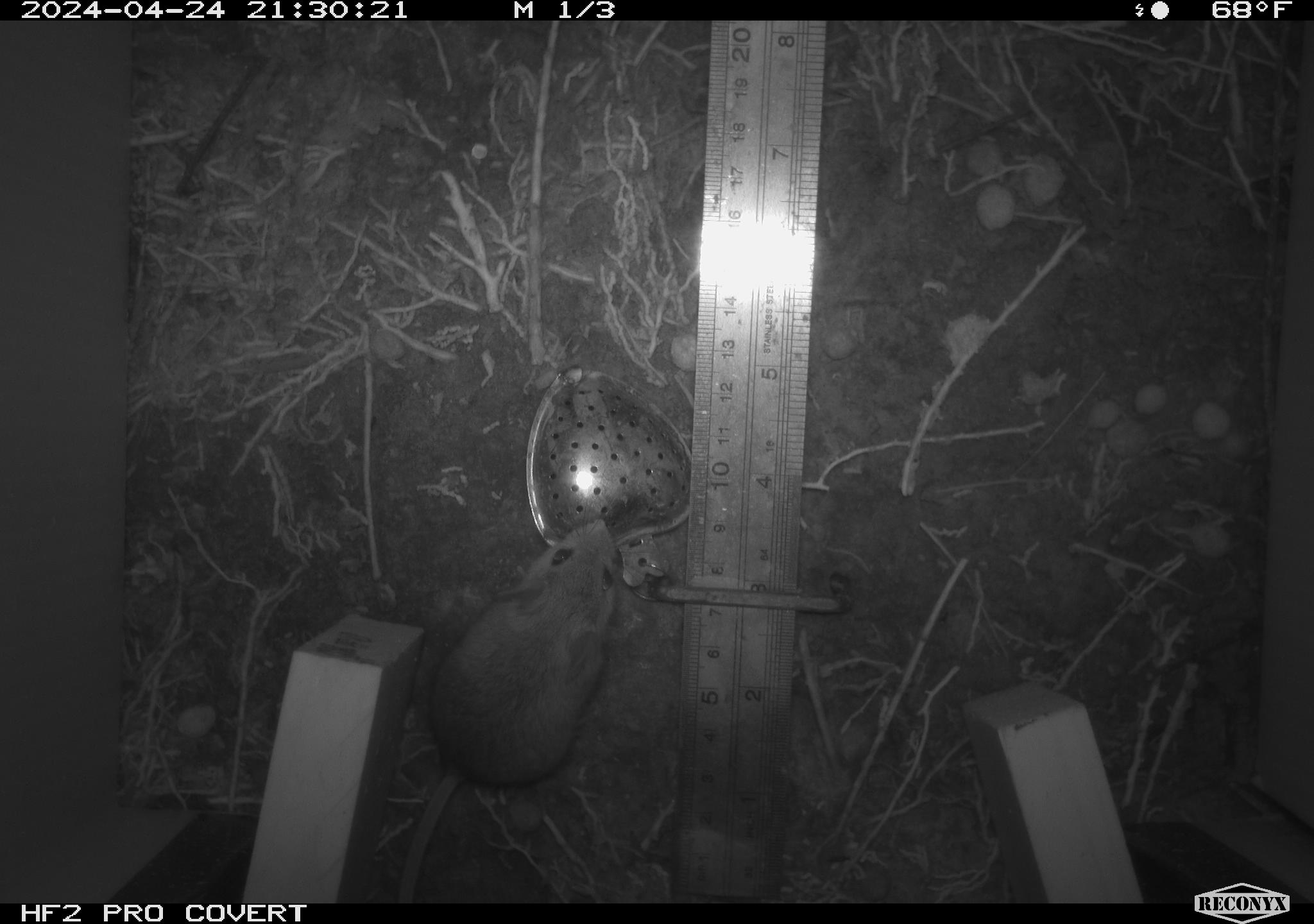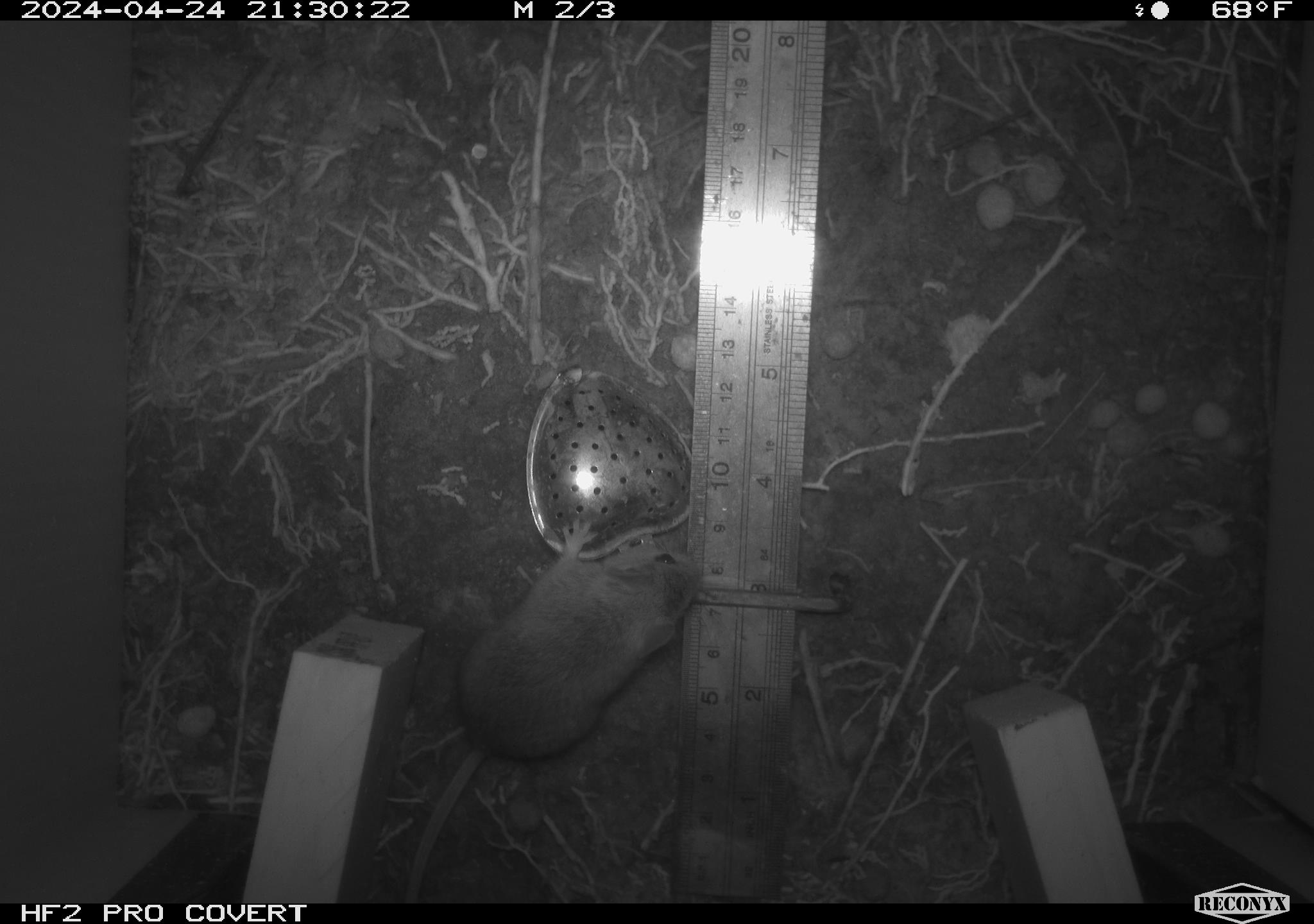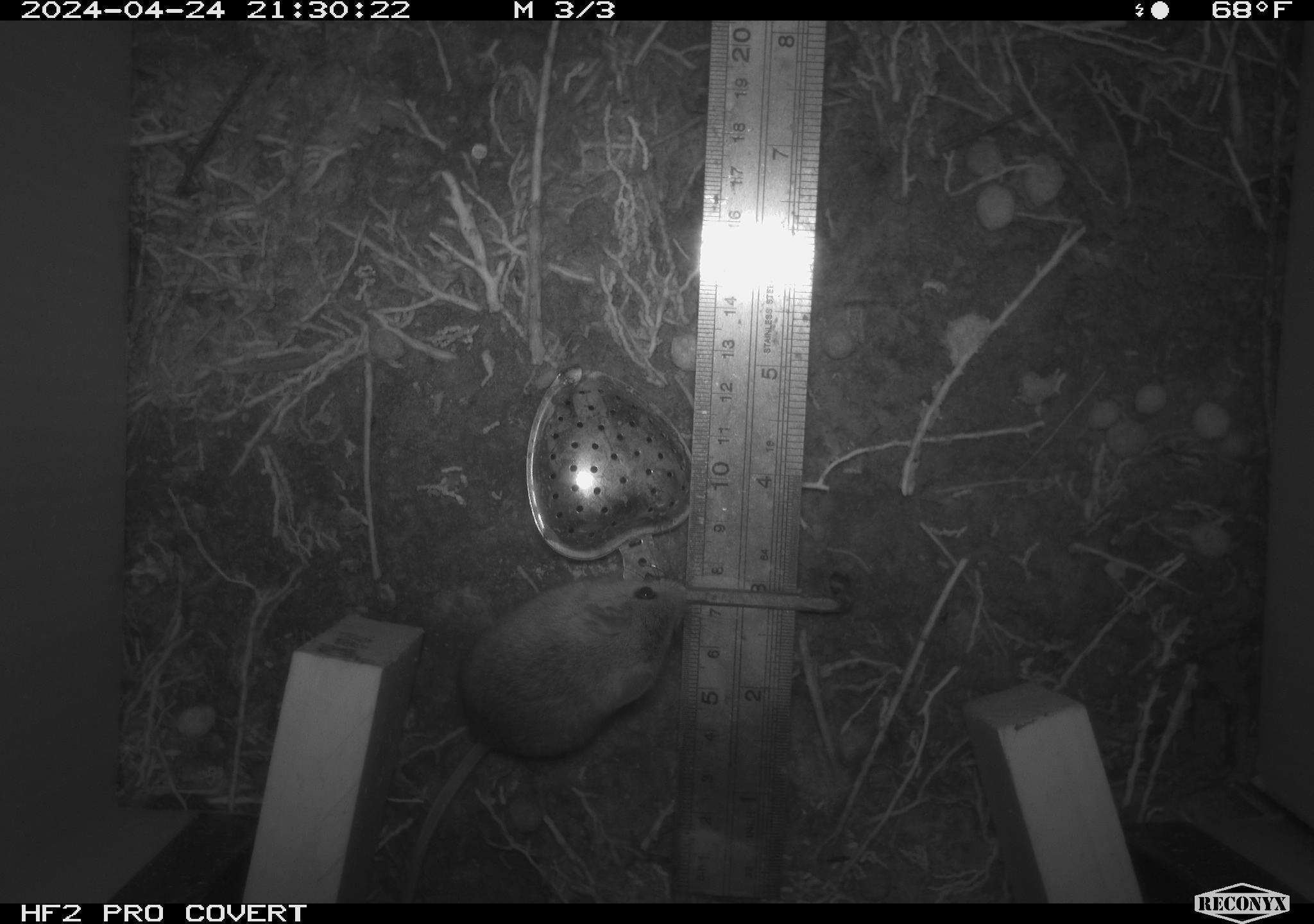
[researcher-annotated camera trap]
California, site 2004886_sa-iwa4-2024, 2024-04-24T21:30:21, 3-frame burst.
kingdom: Animalia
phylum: Chordata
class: Mammalia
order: Rodentia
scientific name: Rodentia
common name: mouse species